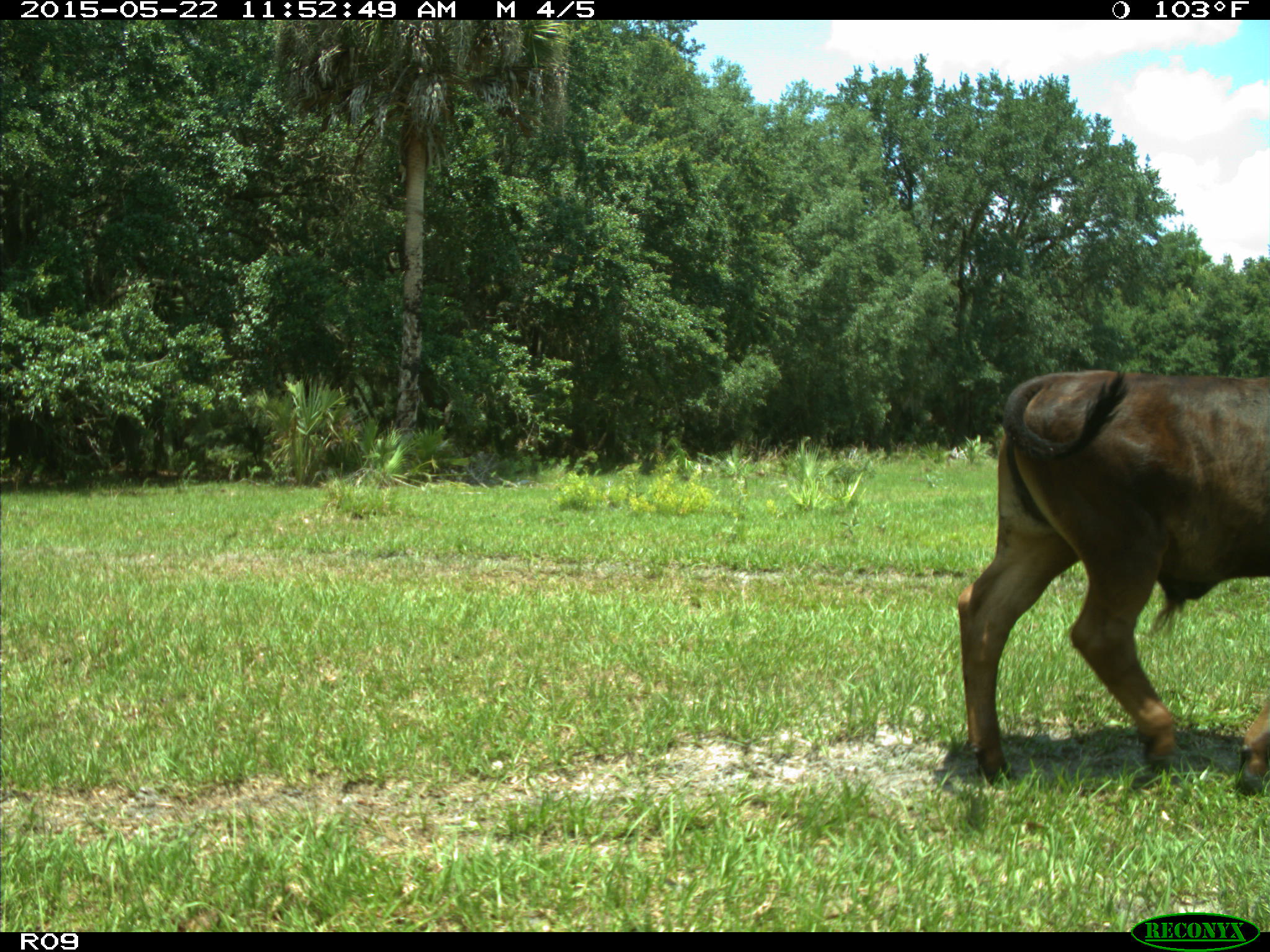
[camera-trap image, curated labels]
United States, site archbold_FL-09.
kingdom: Animalia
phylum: Chordata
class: Mammalia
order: Artiodactyla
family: Bovidae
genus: Bos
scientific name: Bos taurus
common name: domestic cow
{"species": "Bos taurus (domestic cow)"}